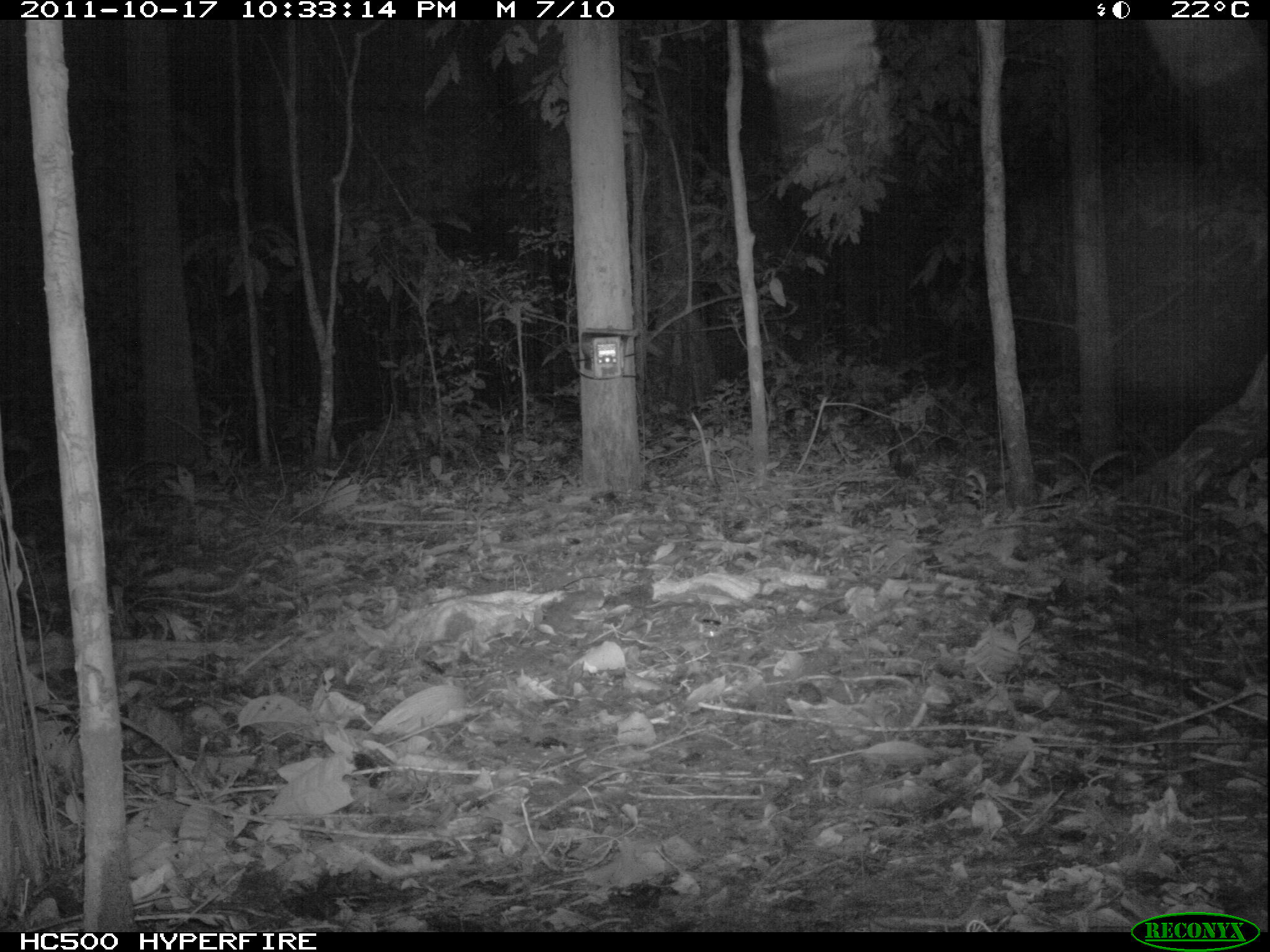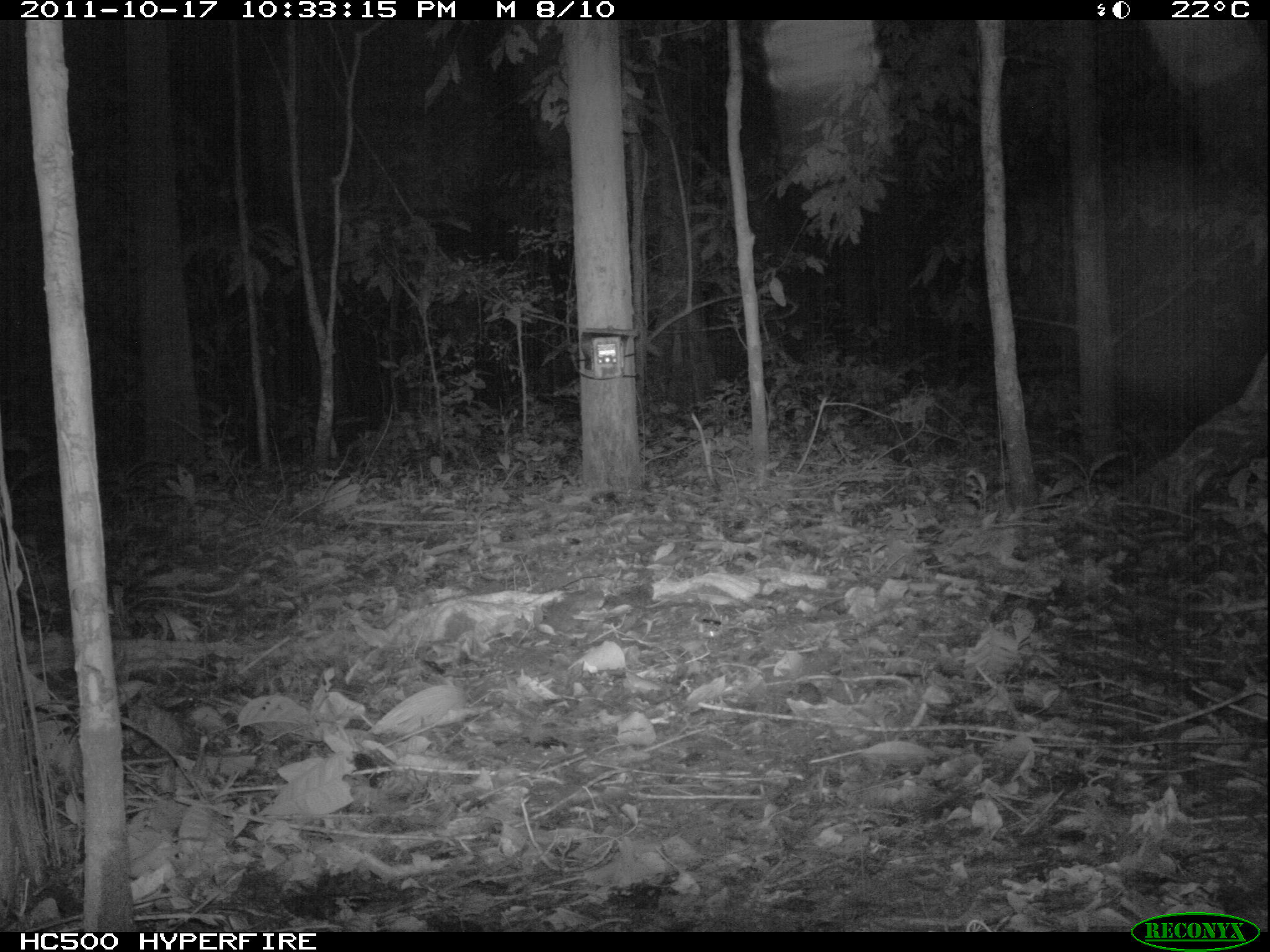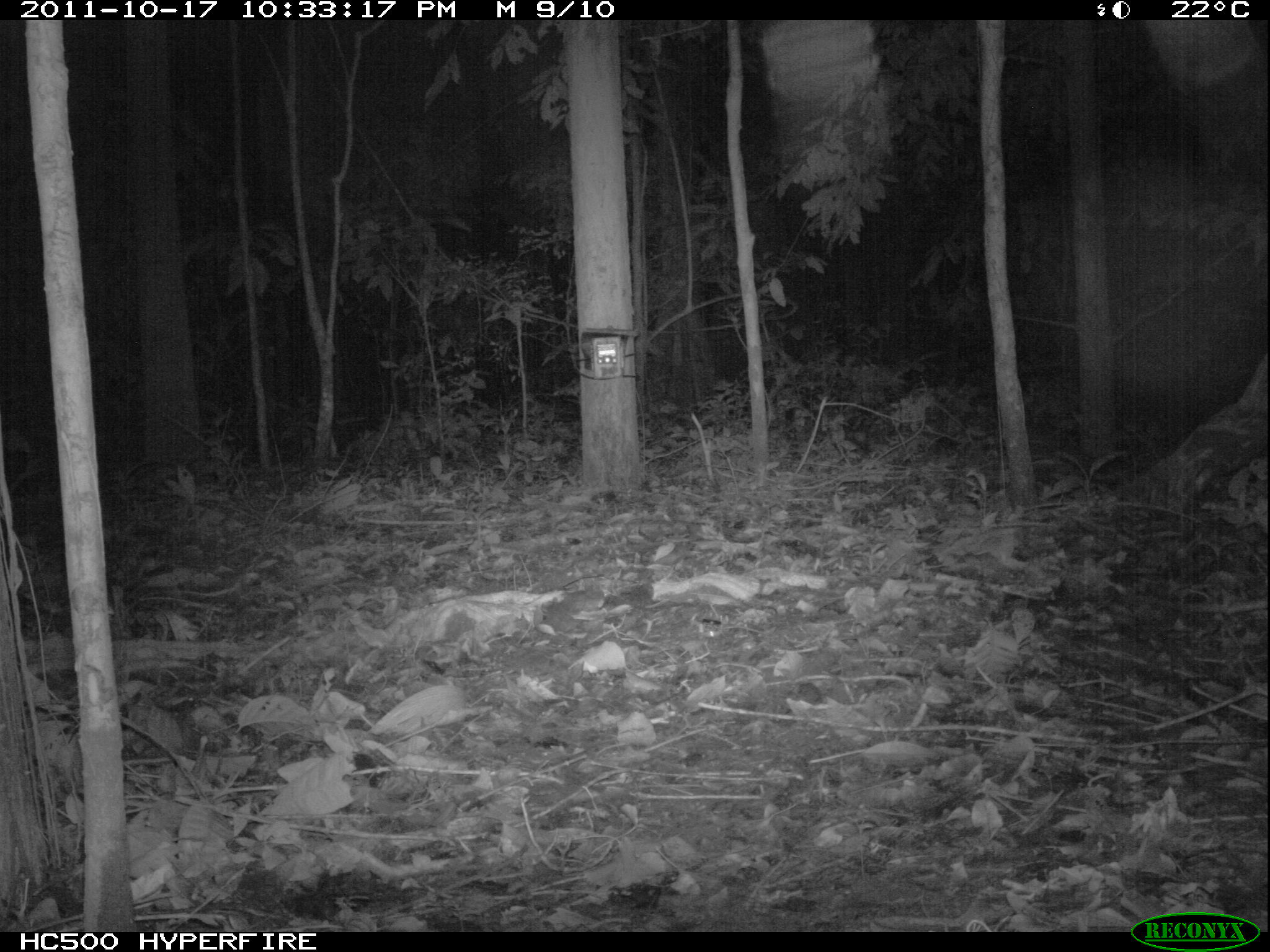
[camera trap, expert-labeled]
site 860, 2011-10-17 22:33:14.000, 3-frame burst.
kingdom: Animalia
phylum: Chordata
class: Mammalia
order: Didelphimorphia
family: Didelphidae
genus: Didelphis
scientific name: Didelphis marsupialis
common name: southern opossum